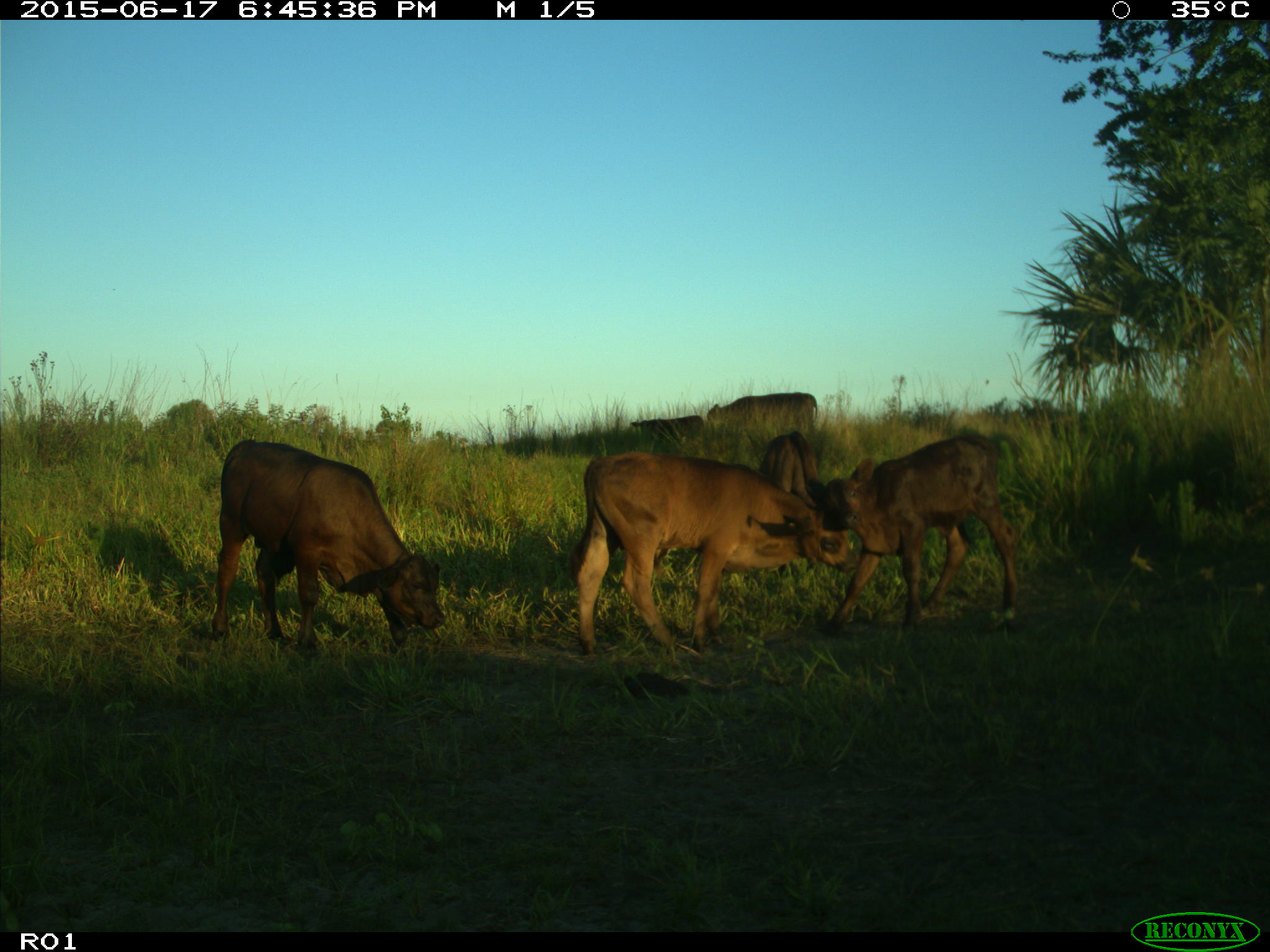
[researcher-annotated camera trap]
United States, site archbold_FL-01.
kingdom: Animalia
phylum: Chordata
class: Mammalia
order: Artiodactyla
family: Bovidae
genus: Bos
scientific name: Bos taurus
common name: domestic cow